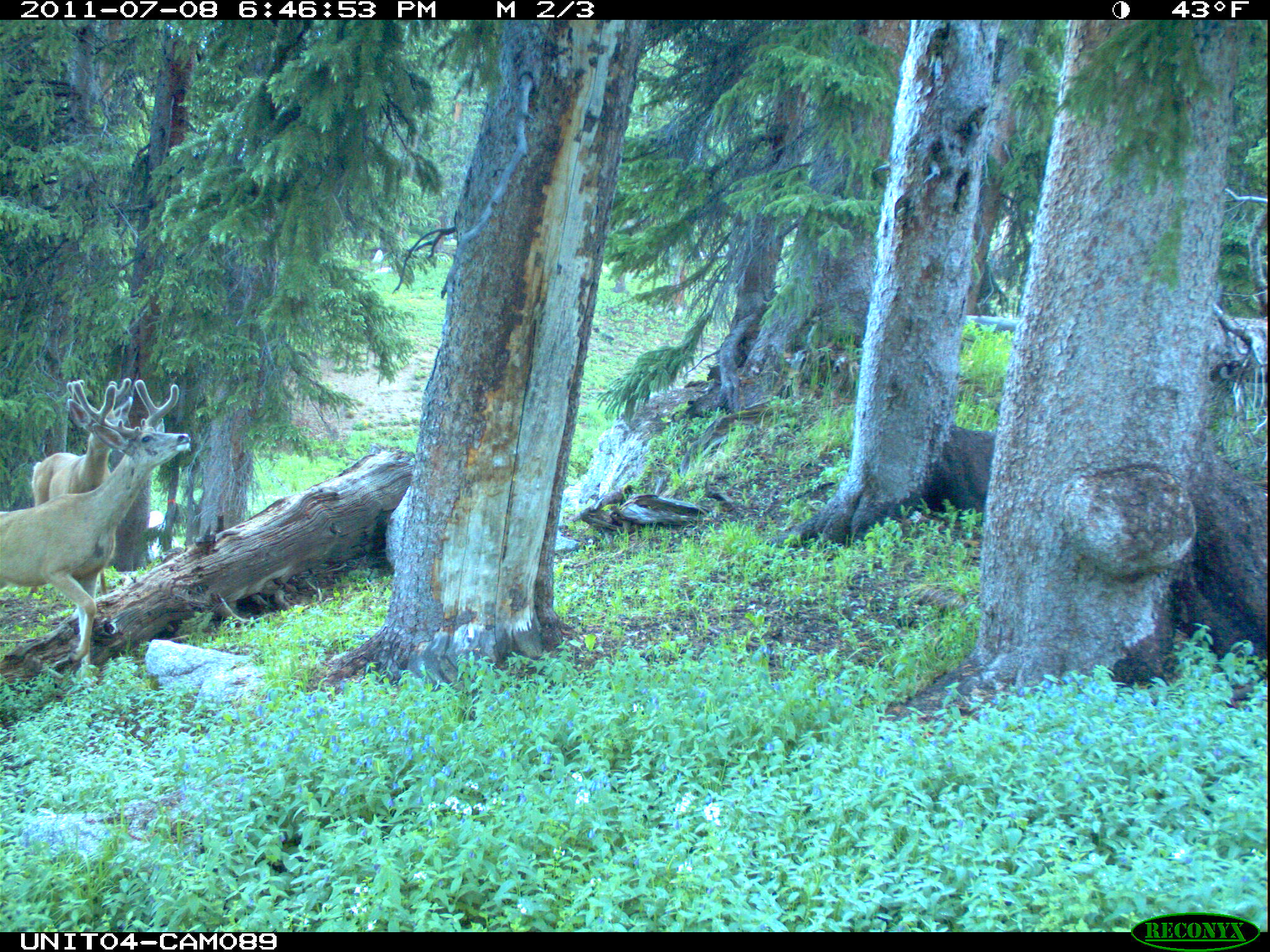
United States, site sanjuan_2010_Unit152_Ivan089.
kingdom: Animalia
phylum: Chordata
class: Mammalia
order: Artiodactyla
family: Cervidae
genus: Odocoileus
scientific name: Odocoileus hemionus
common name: mule deer